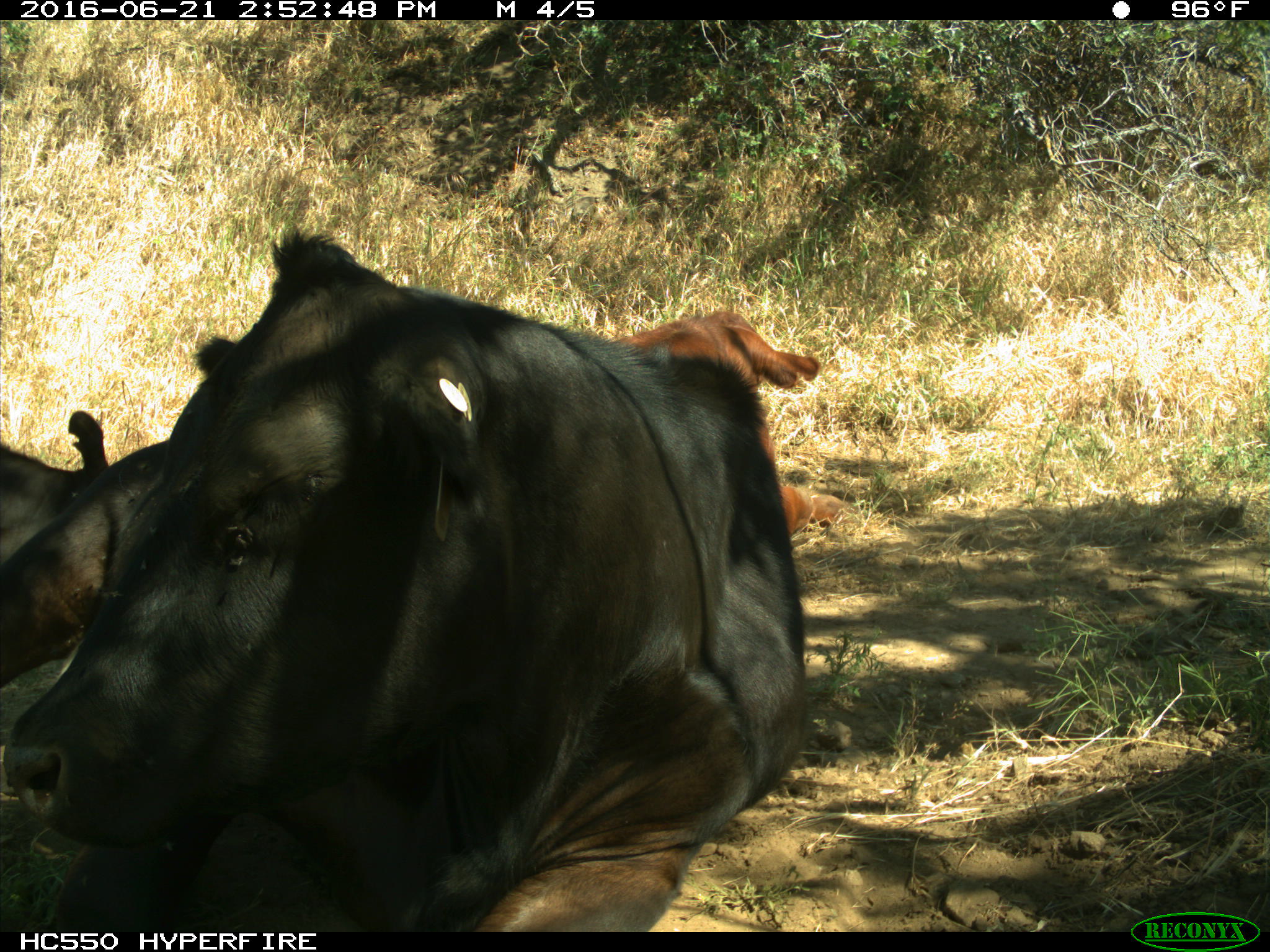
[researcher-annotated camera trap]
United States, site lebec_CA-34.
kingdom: Animalia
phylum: Chordata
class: Mammalia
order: Artiodactyla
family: Bovidae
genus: Bos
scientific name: Bos taurus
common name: domestic cow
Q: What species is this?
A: Bos taurus (domestic cow).